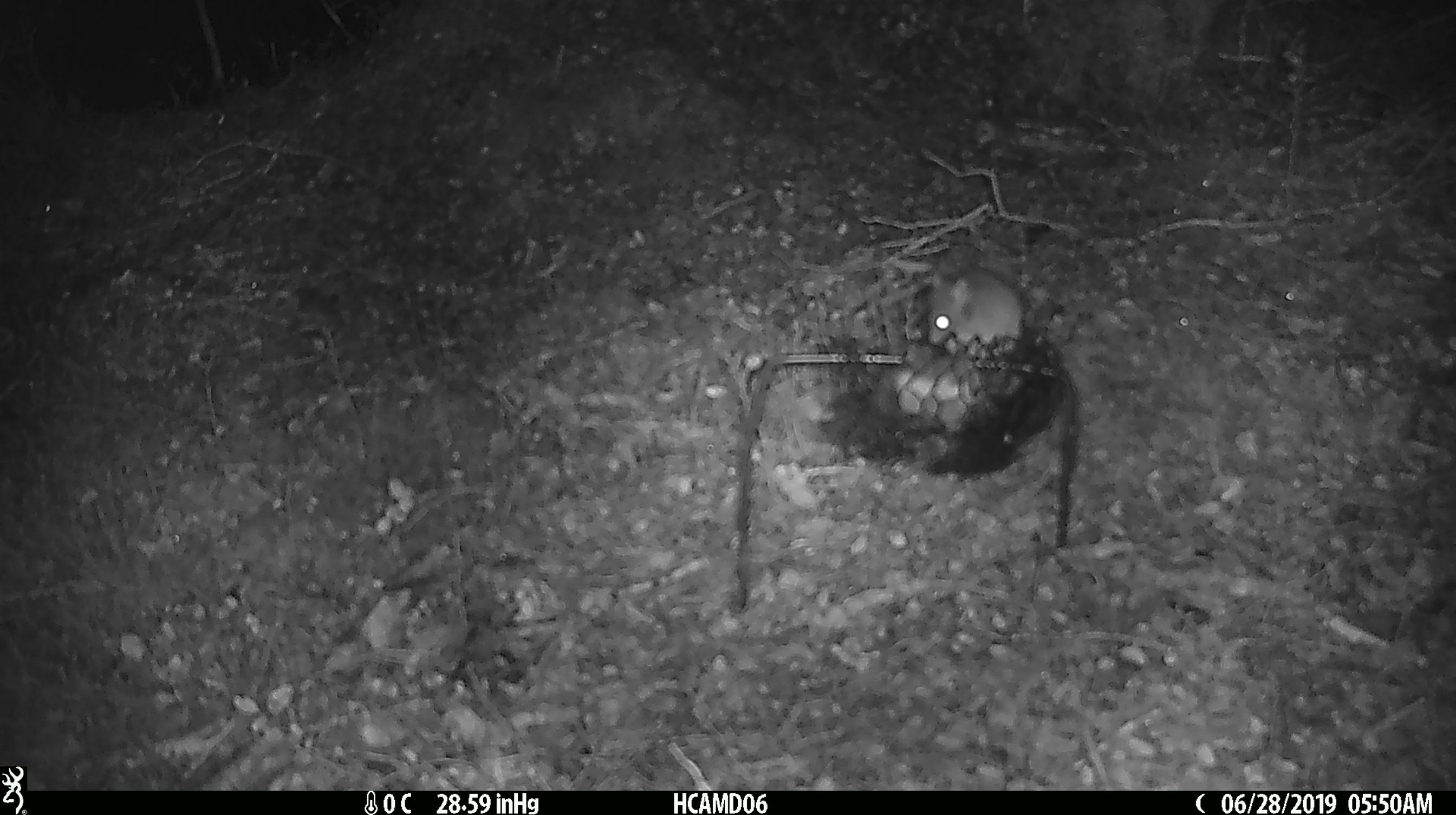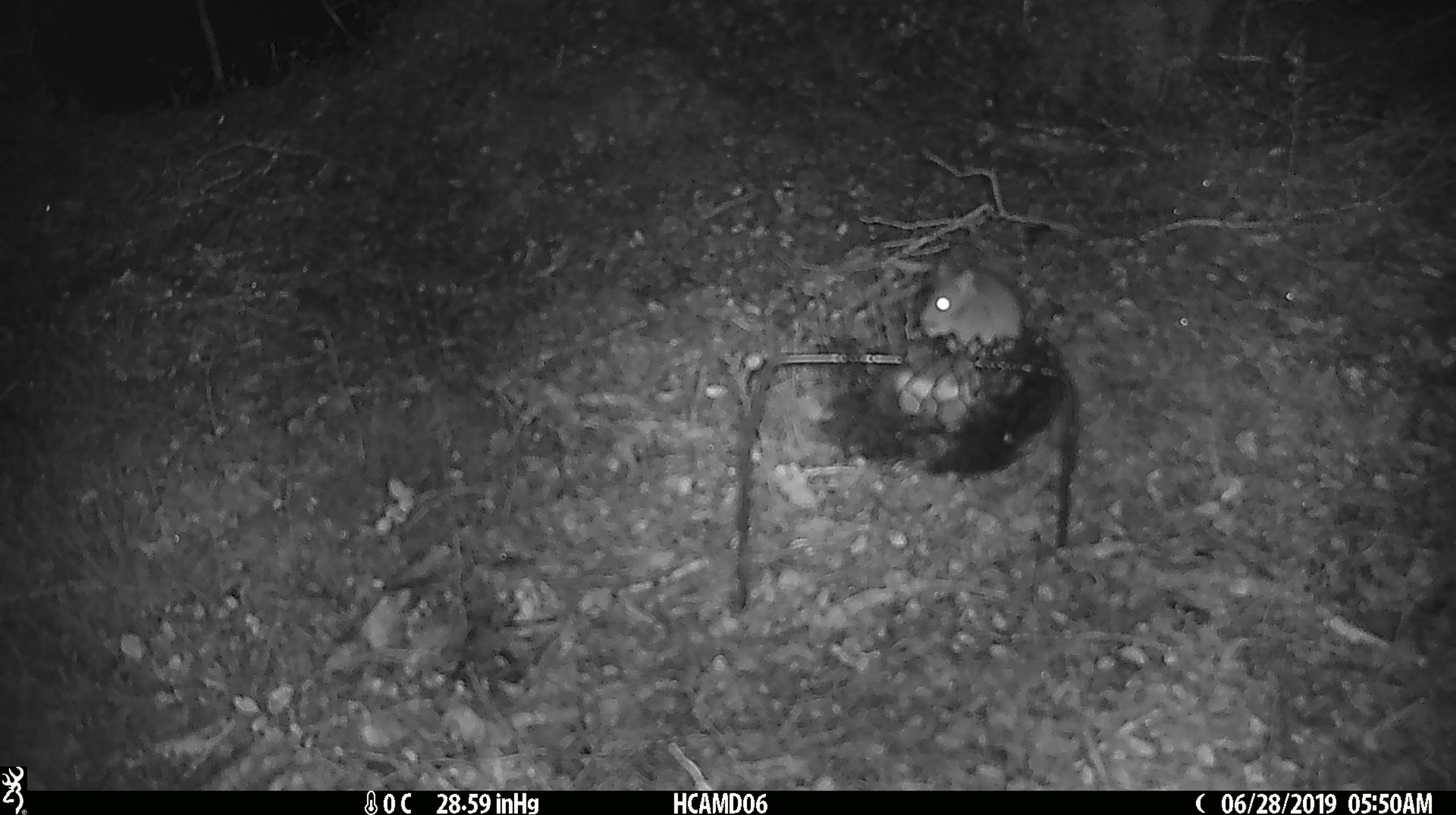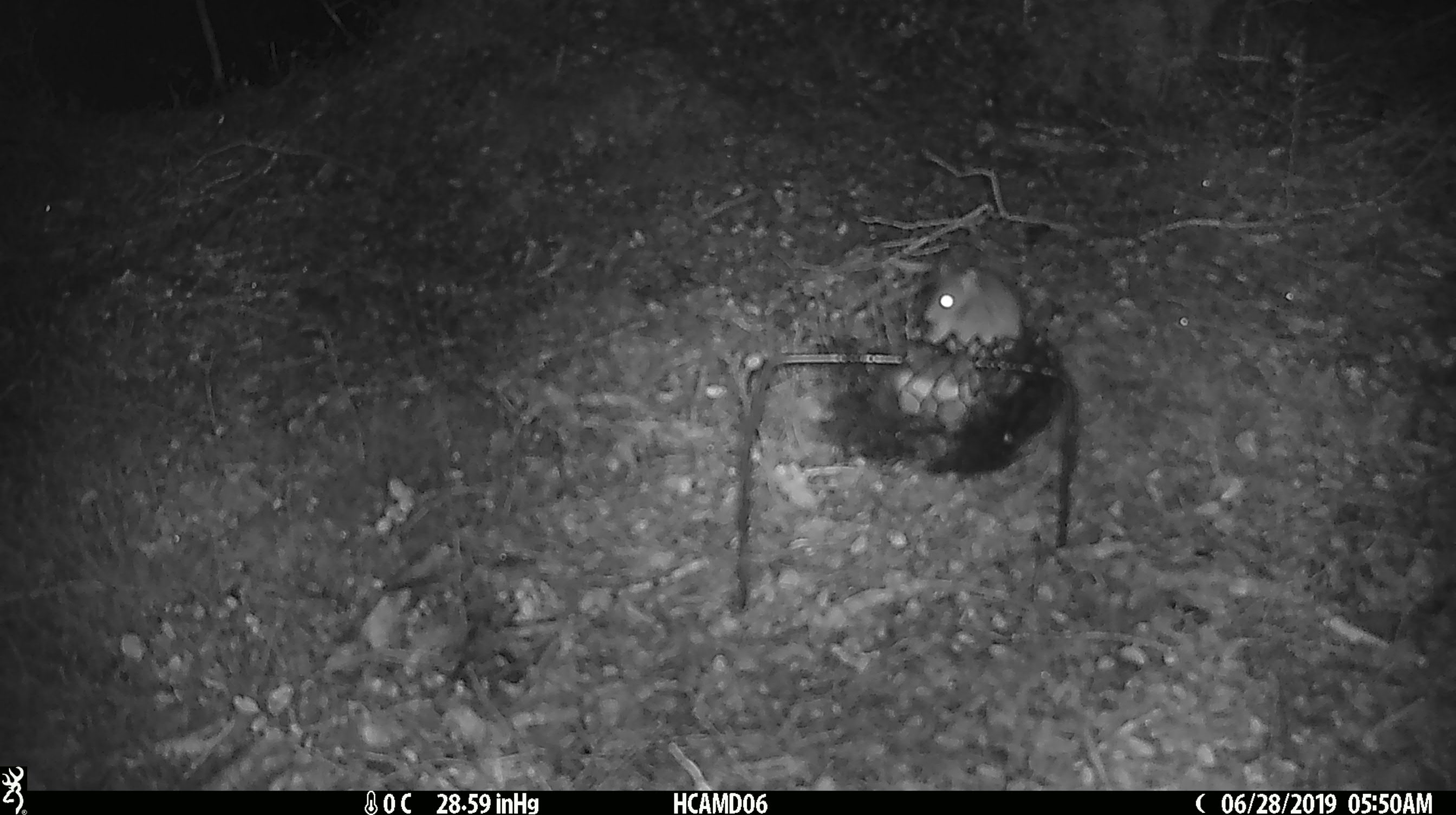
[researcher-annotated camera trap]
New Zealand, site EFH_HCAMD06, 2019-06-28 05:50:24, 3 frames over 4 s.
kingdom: Animalia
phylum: Chordata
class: Mammalia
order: Rodentia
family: Muridae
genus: Mus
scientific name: Mus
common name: mouse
Mouse (Mus).